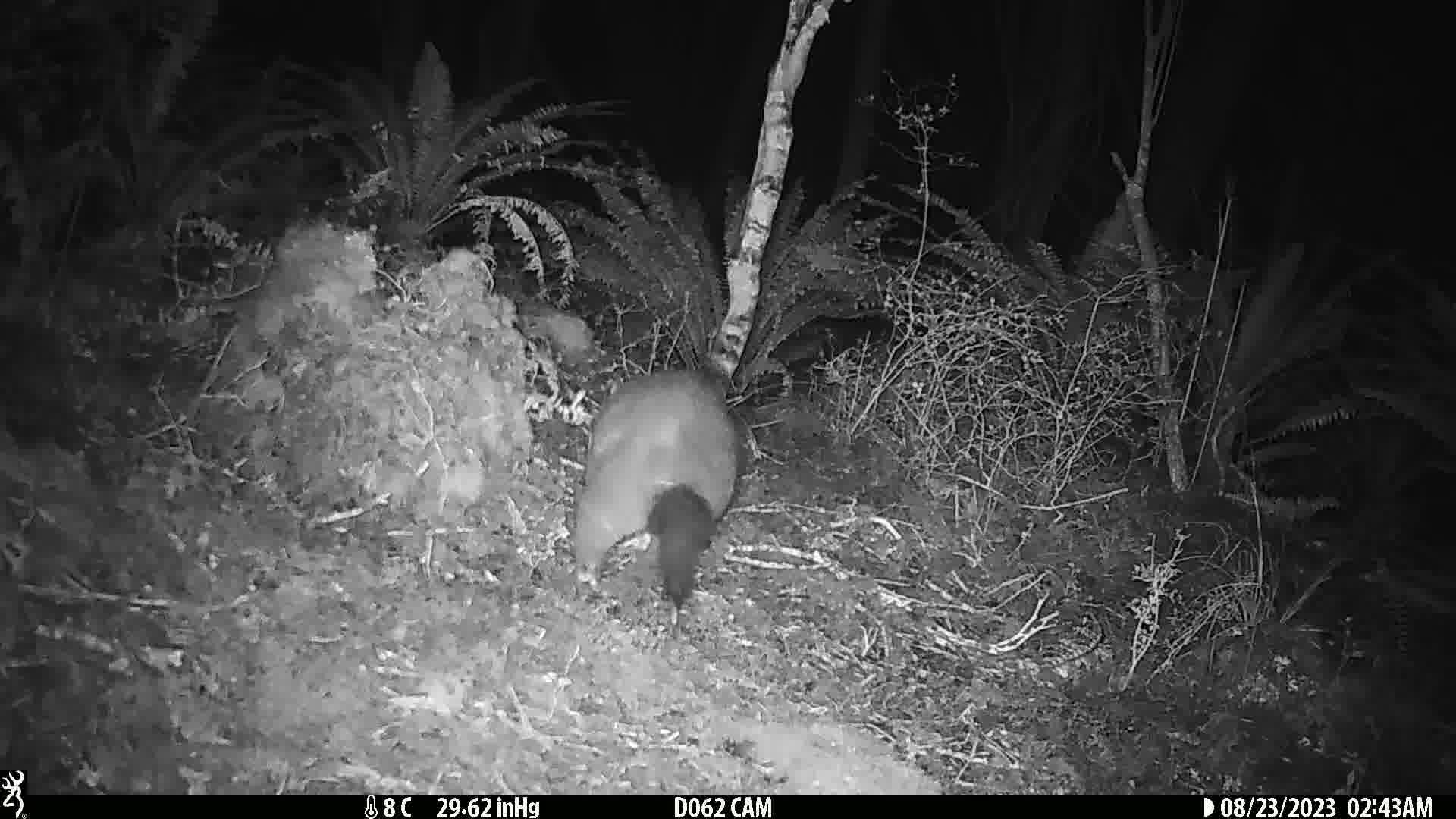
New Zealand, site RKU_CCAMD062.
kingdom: Animalia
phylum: Chordata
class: Mammalia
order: Diprotodontia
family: Phalangeridae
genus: Trichosurus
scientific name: Trichosurus vulpecula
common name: common brushtail possum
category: possum